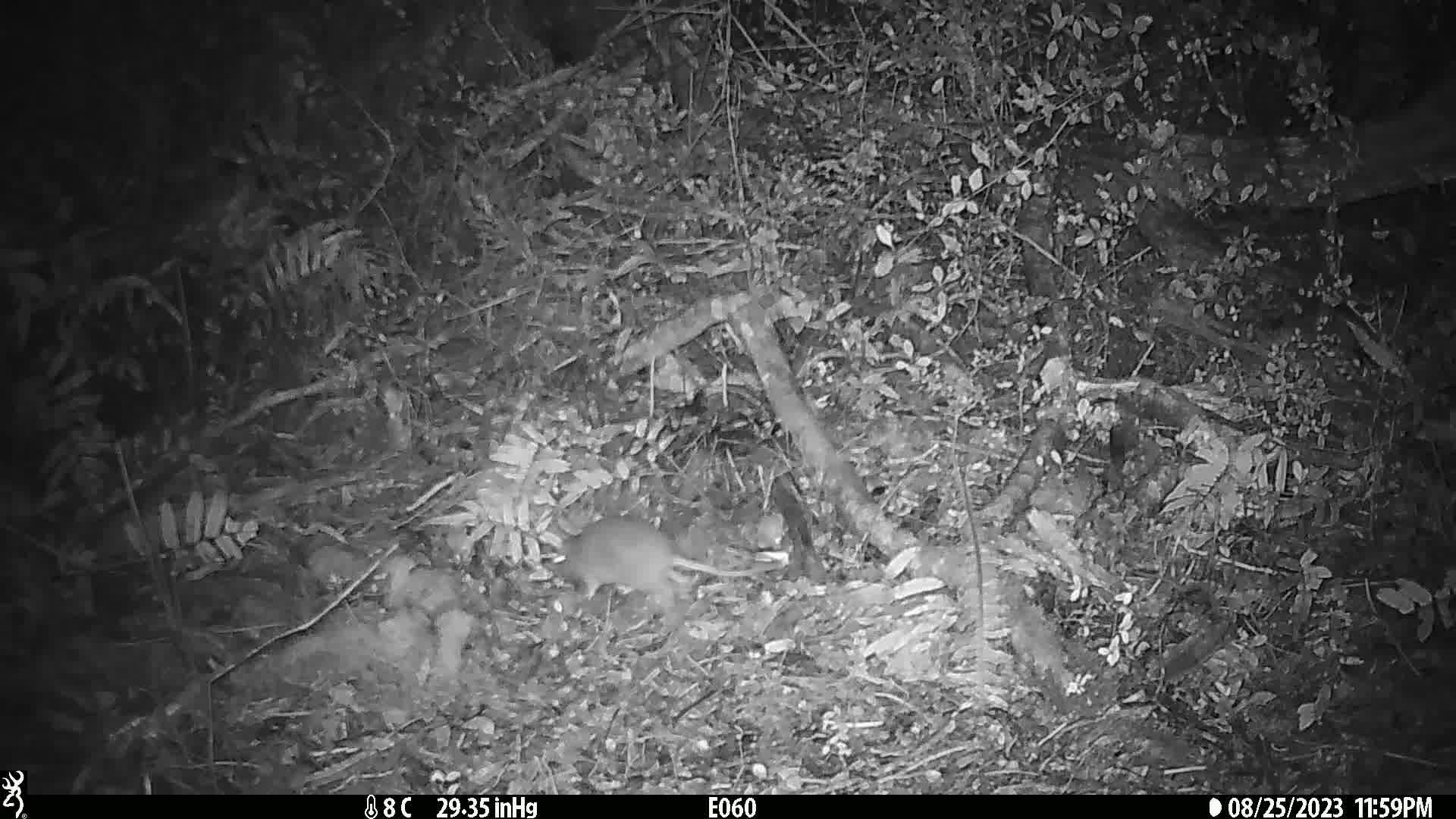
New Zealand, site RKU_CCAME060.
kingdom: Animalia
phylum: Chordata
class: Mammalia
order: Rodentia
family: Muridae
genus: Rattus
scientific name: Rattus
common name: rat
Rat (Rattus).